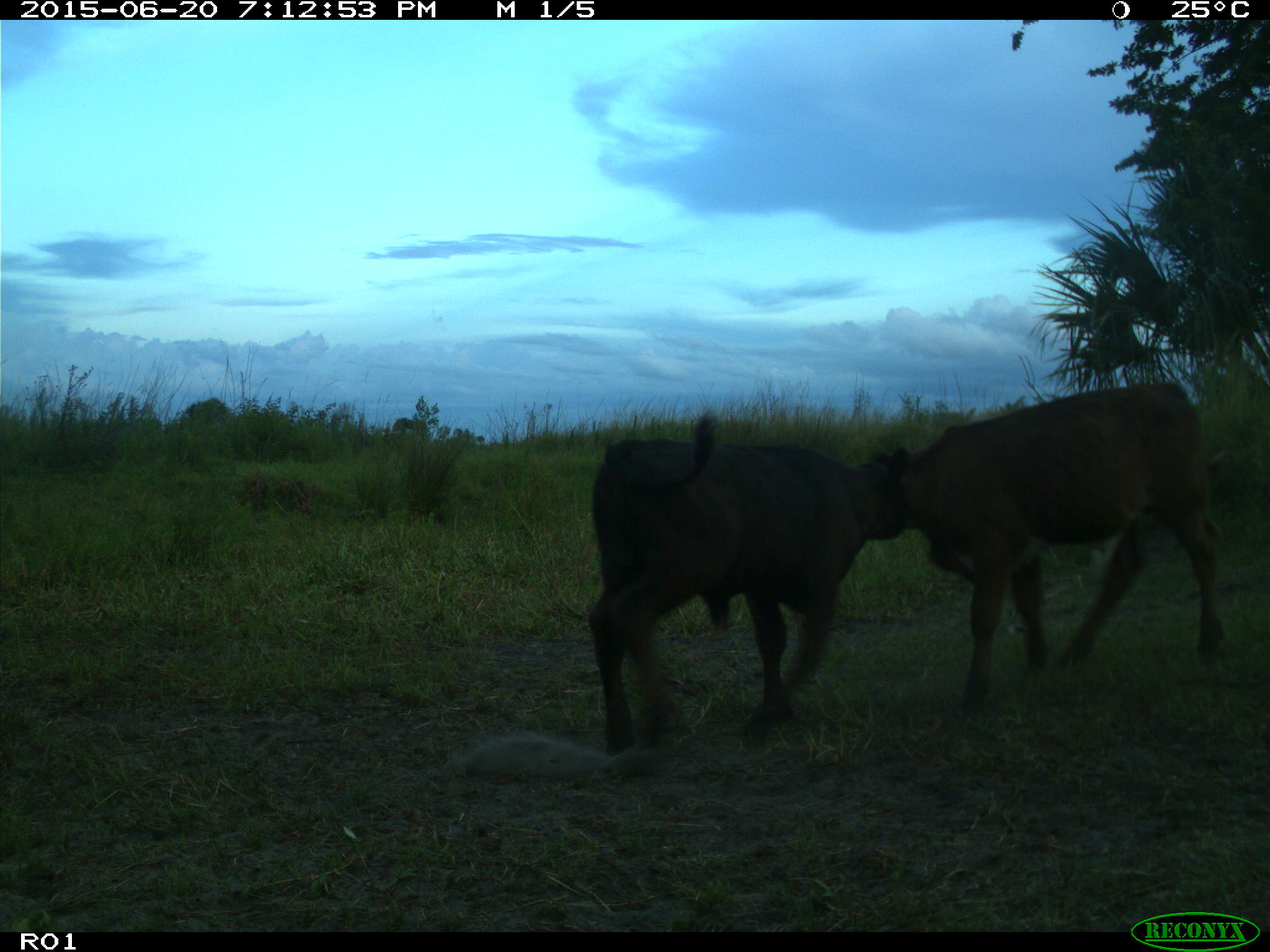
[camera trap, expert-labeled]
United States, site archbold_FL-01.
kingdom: Animalia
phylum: Chordata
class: Mammalia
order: Artiodactyla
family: Bovidae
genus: Bos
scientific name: Bos taurus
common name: domestic cow